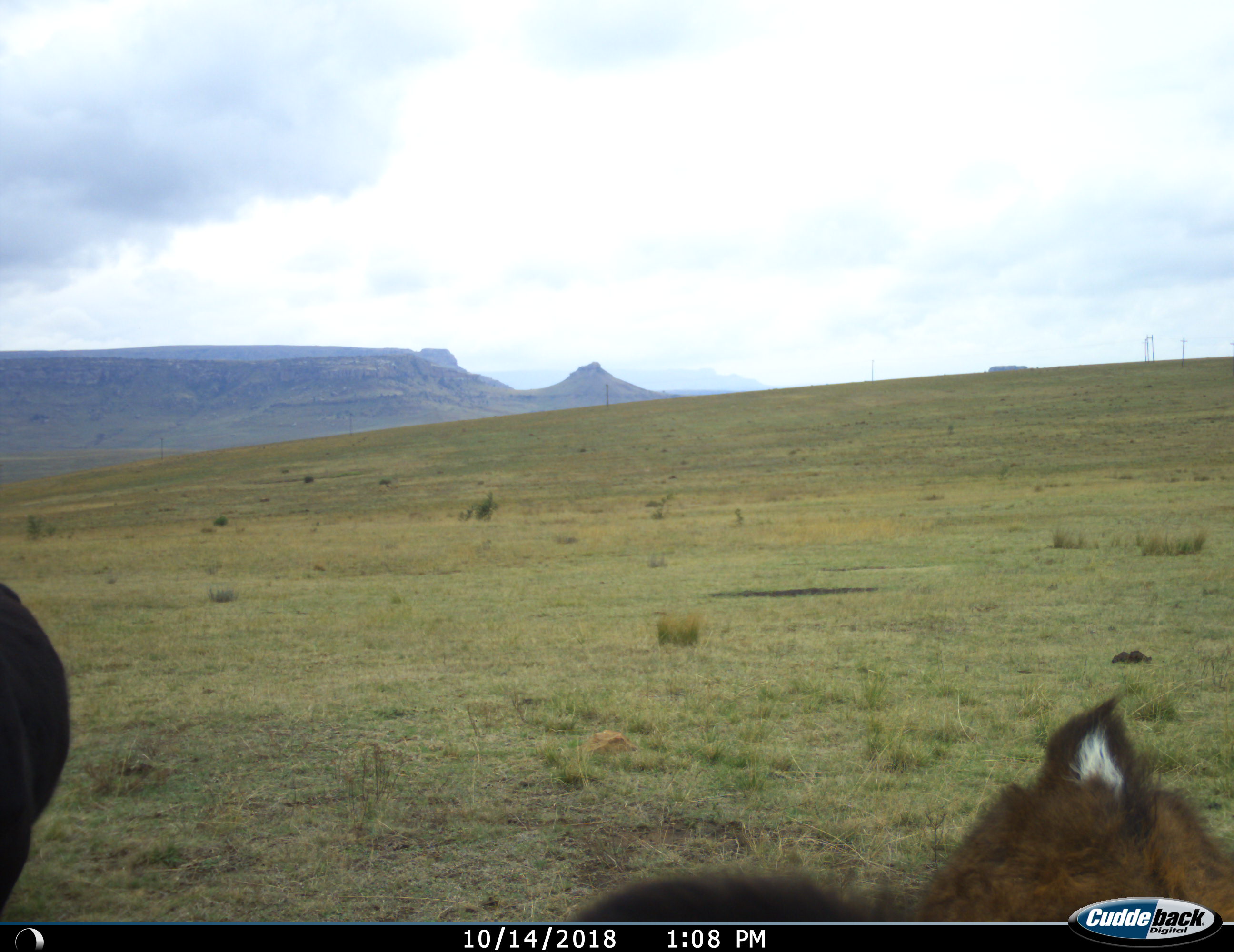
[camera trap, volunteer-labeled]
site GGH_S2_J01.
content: unidentified animal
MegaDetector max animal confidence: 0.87